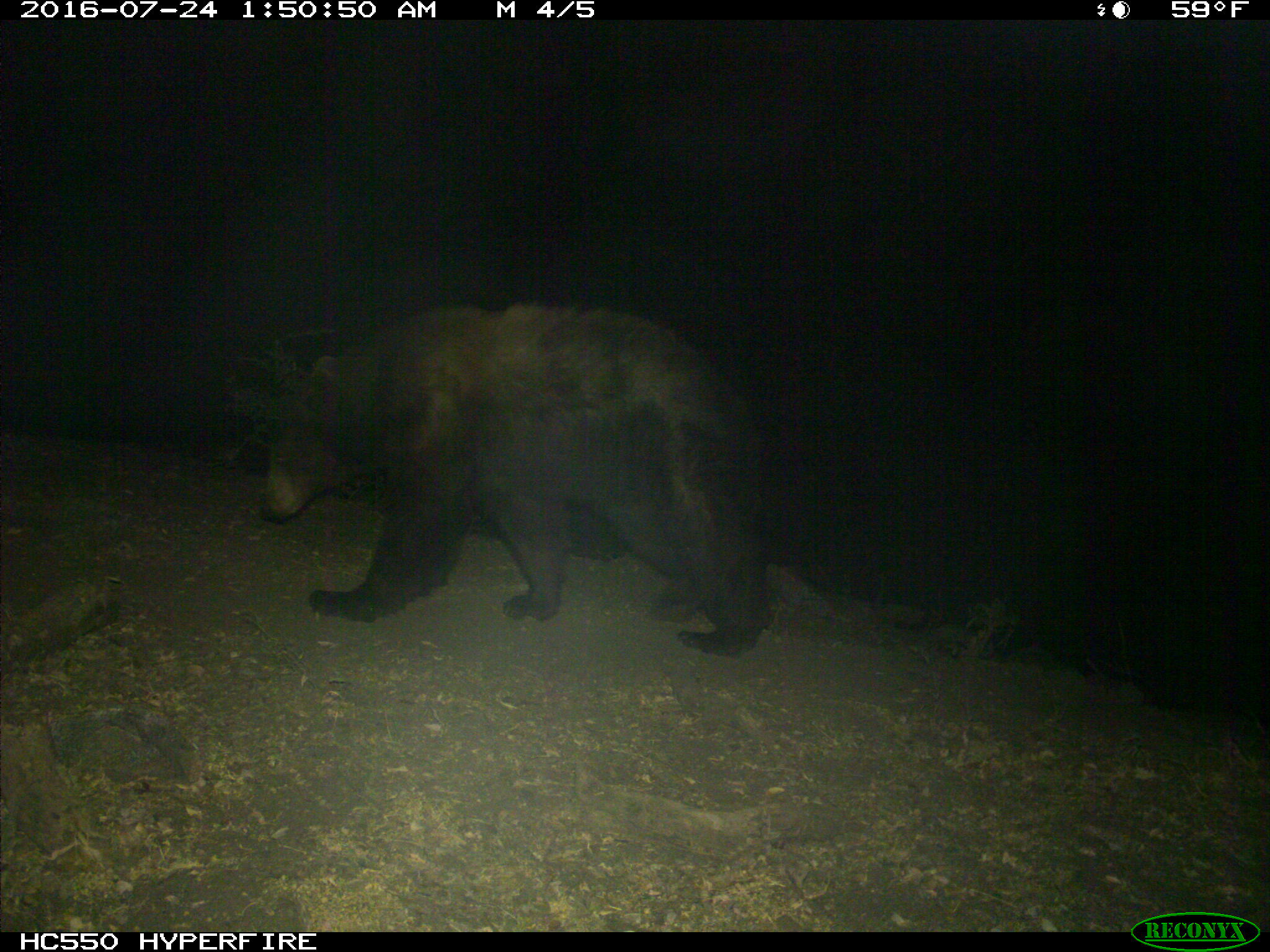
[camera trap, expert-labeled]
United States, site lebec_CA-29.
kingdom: Animalia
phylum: Chordata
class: Mammalia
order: Carnivora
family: Ursidae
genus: Ursus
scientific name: Ursus americanus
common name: american black bear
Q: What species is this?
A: Ursus americanus (american black bear).